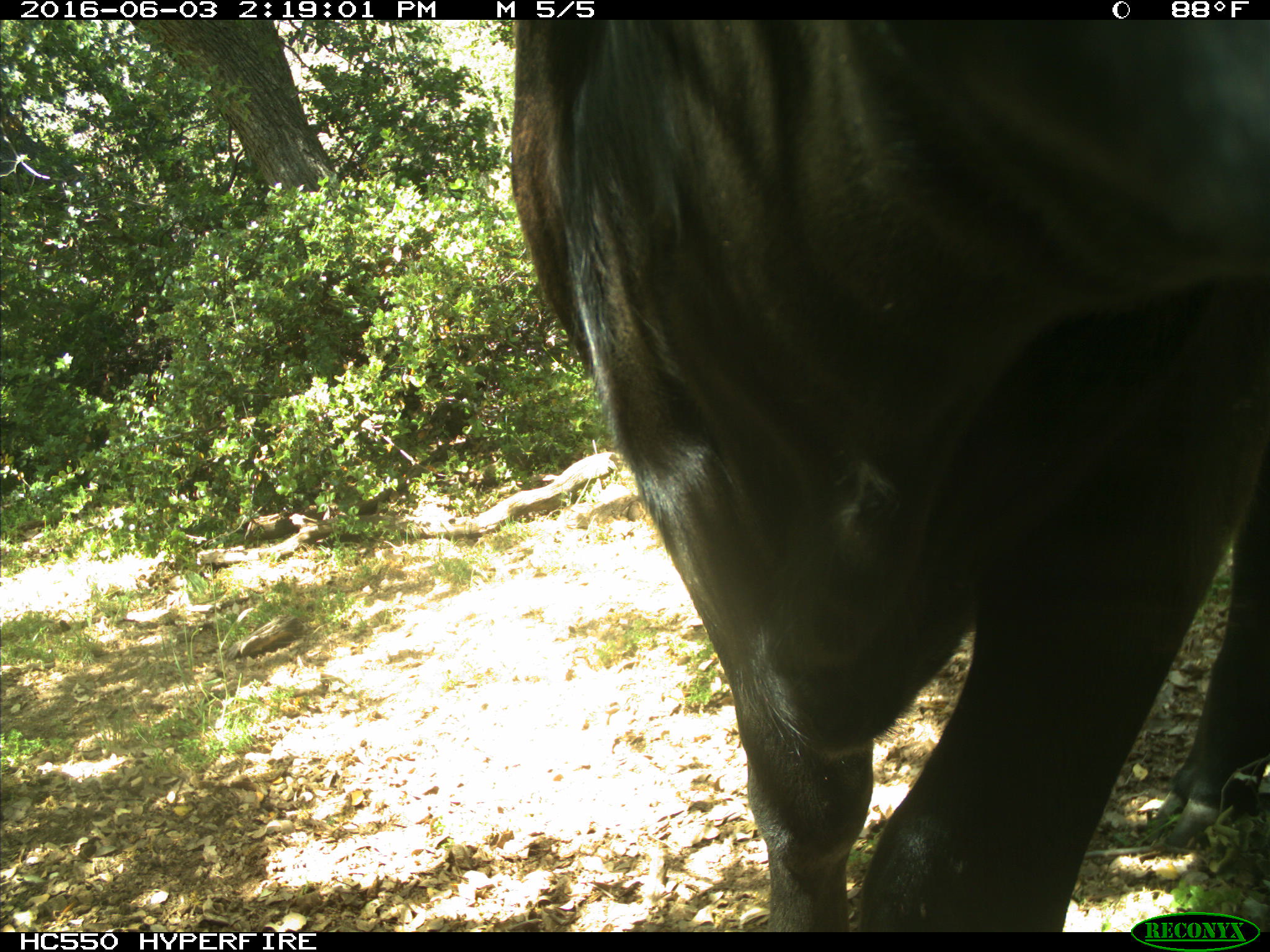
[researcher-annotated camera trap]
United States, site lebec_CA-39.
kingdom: Animalia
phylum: Chordata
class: Mammalia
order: Artiodactyla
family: Bovidae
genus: Bos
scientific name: Bos taurus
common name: domestic cow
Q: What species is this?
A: Bos taurus (domestic cow).